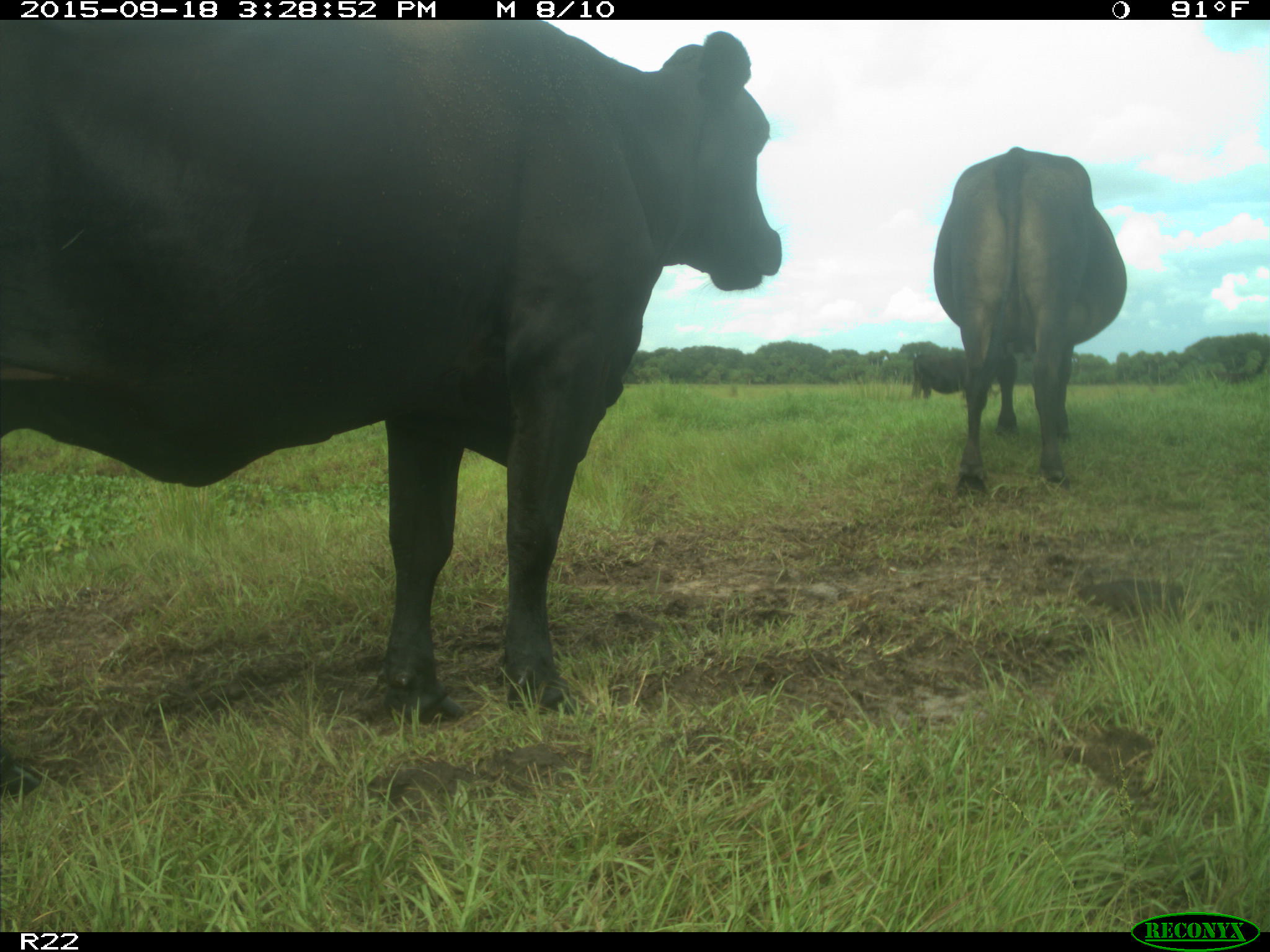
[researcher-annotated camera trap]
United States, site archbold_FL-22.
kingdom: Animalia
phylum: Chordata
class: Mammalia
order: Artiodactyla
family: Bovidae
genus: Bos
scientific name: Bos taurus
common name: domestic cow